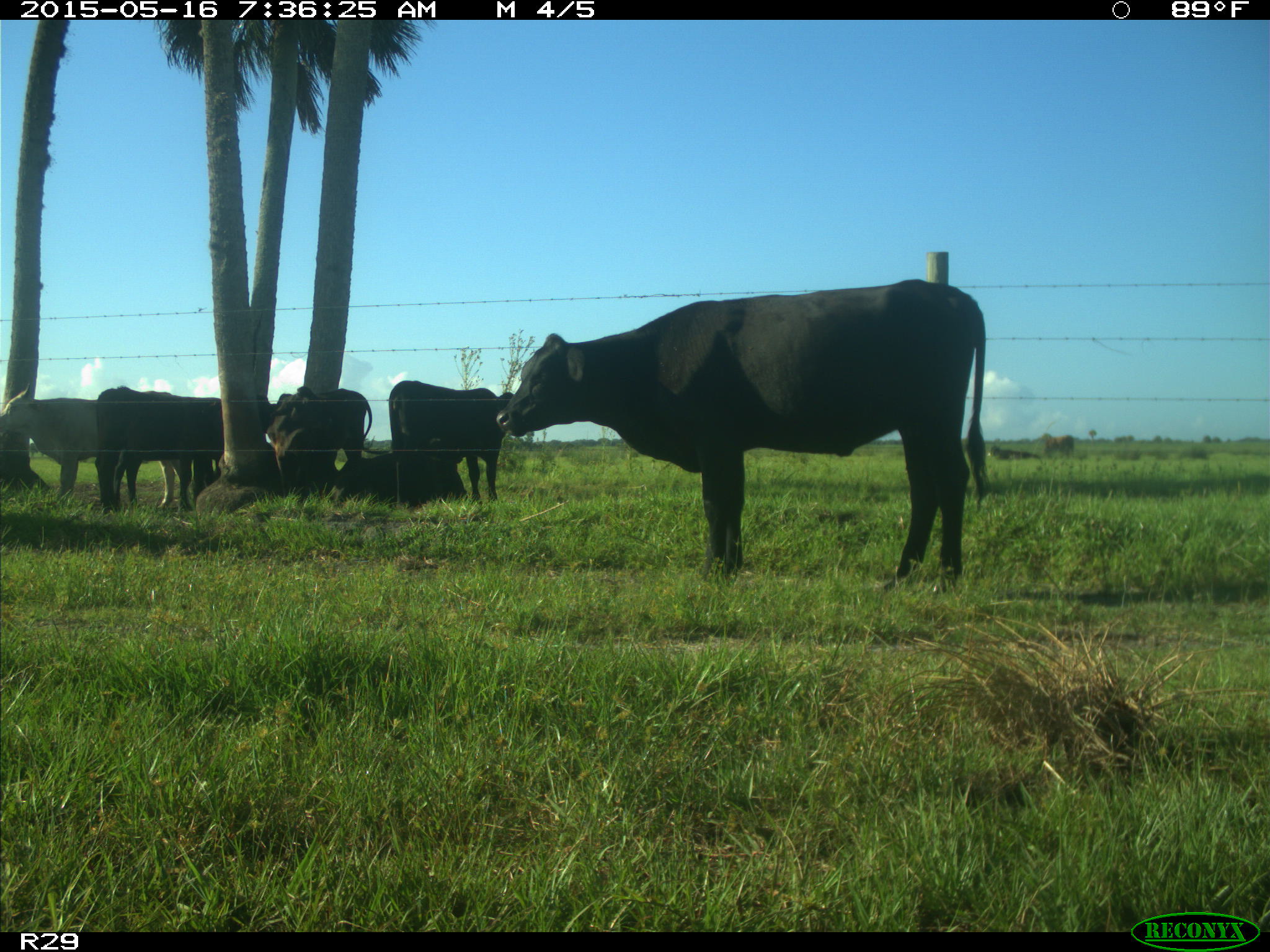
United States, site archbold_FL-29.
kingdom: Animalia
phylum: Chordata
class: Mammalia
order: Artiodactyla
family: Bovidae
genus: Bos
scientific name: Bos taurus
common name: domestic cow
Bos taurus (domestic cow).